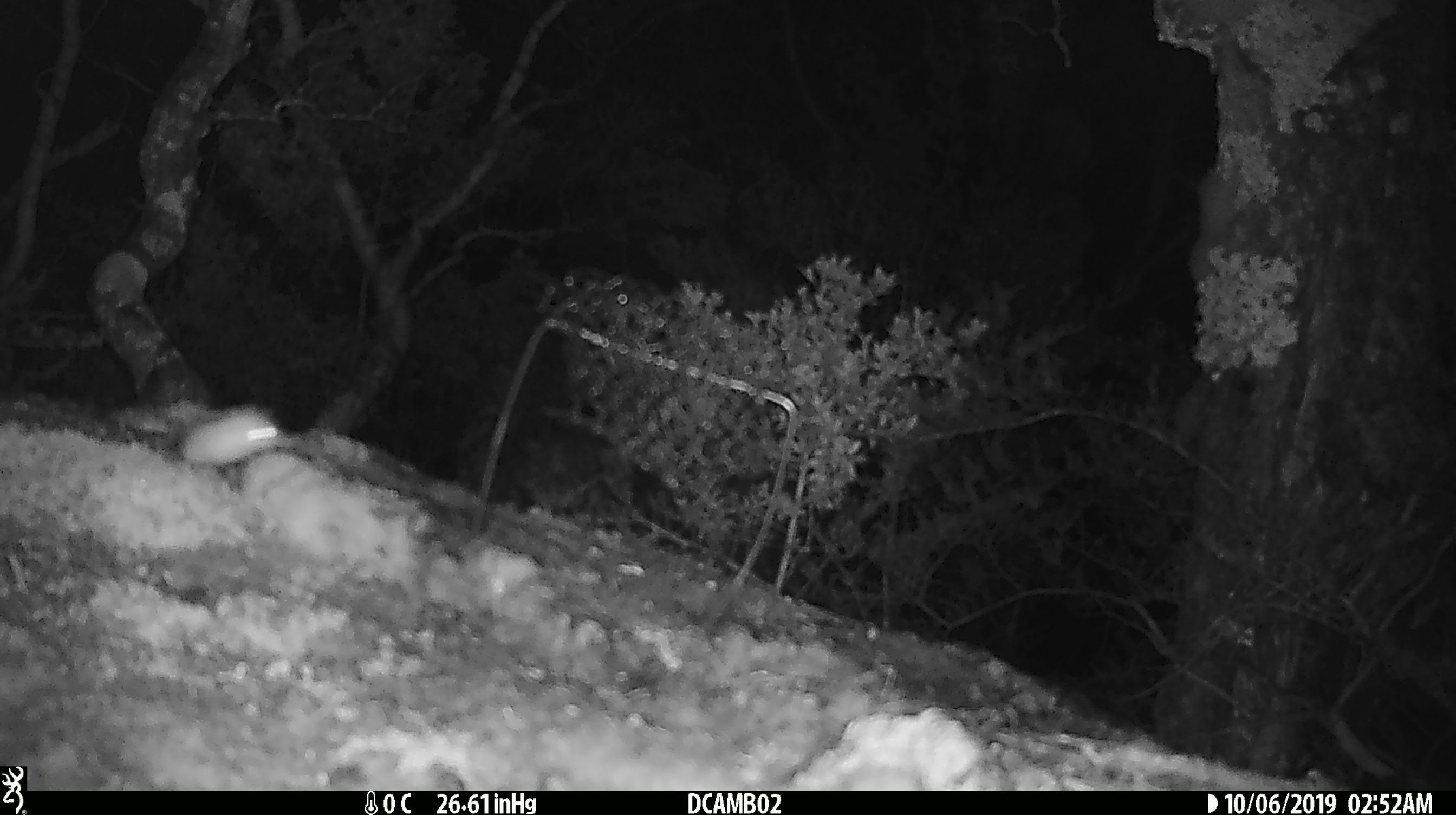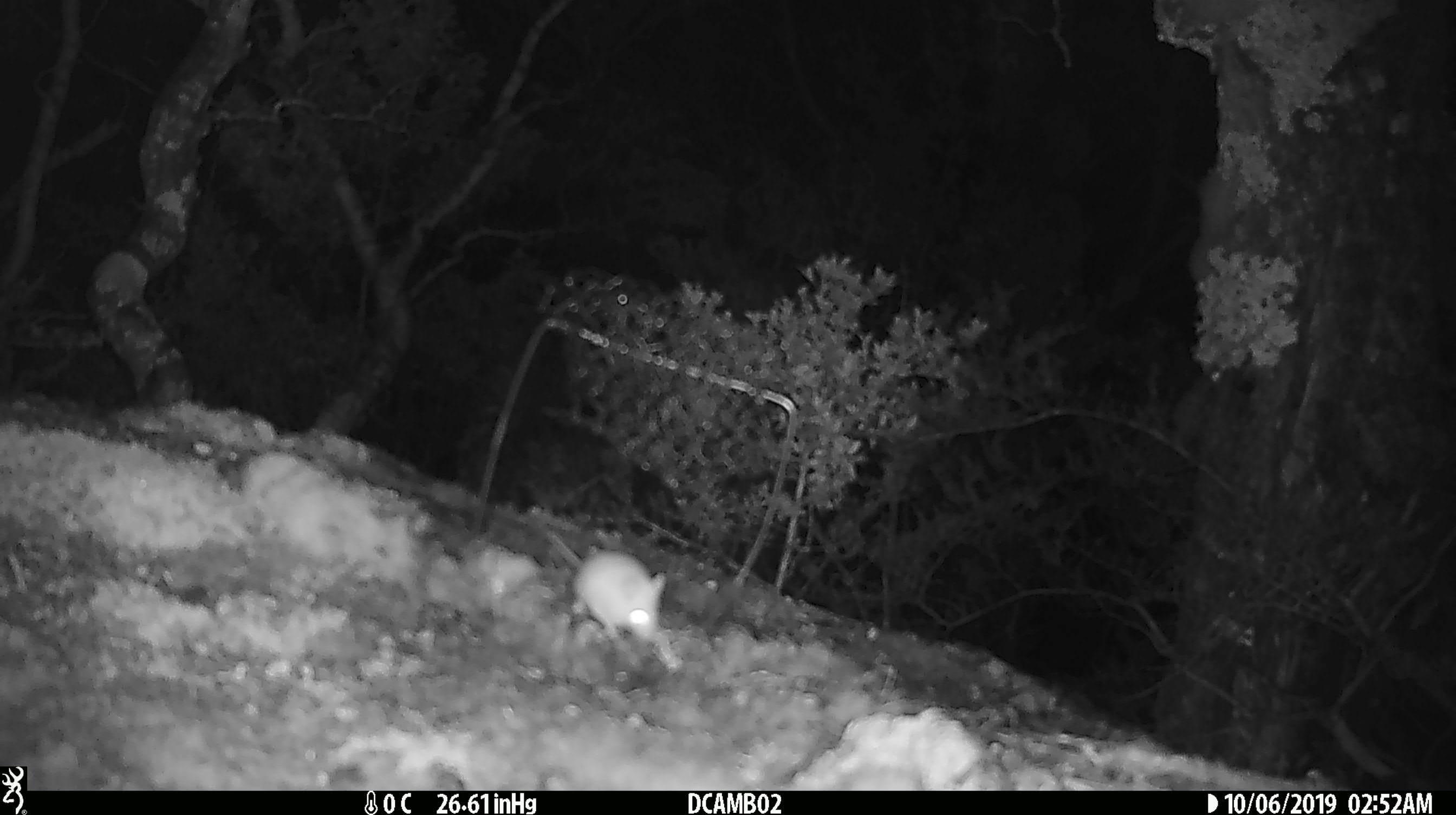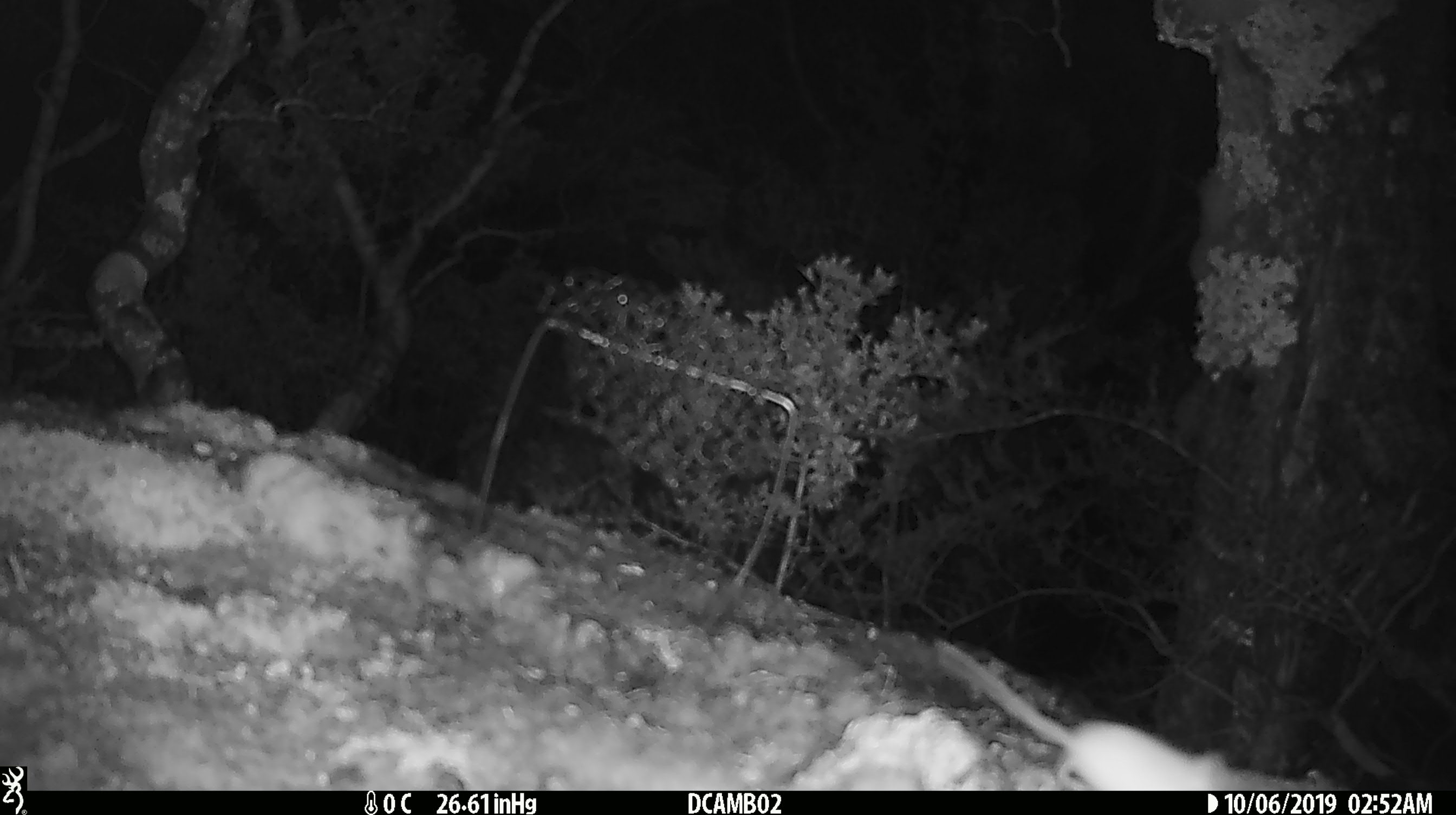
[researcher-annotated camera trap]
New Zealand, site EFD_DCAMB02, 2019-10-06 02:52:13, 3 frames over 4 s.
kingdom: Animalia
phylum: Chordata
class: Mammalia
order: Rodentia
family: Muridae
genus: Mus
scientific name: Mus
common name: mouse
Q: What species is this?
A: Mouse (Mus).